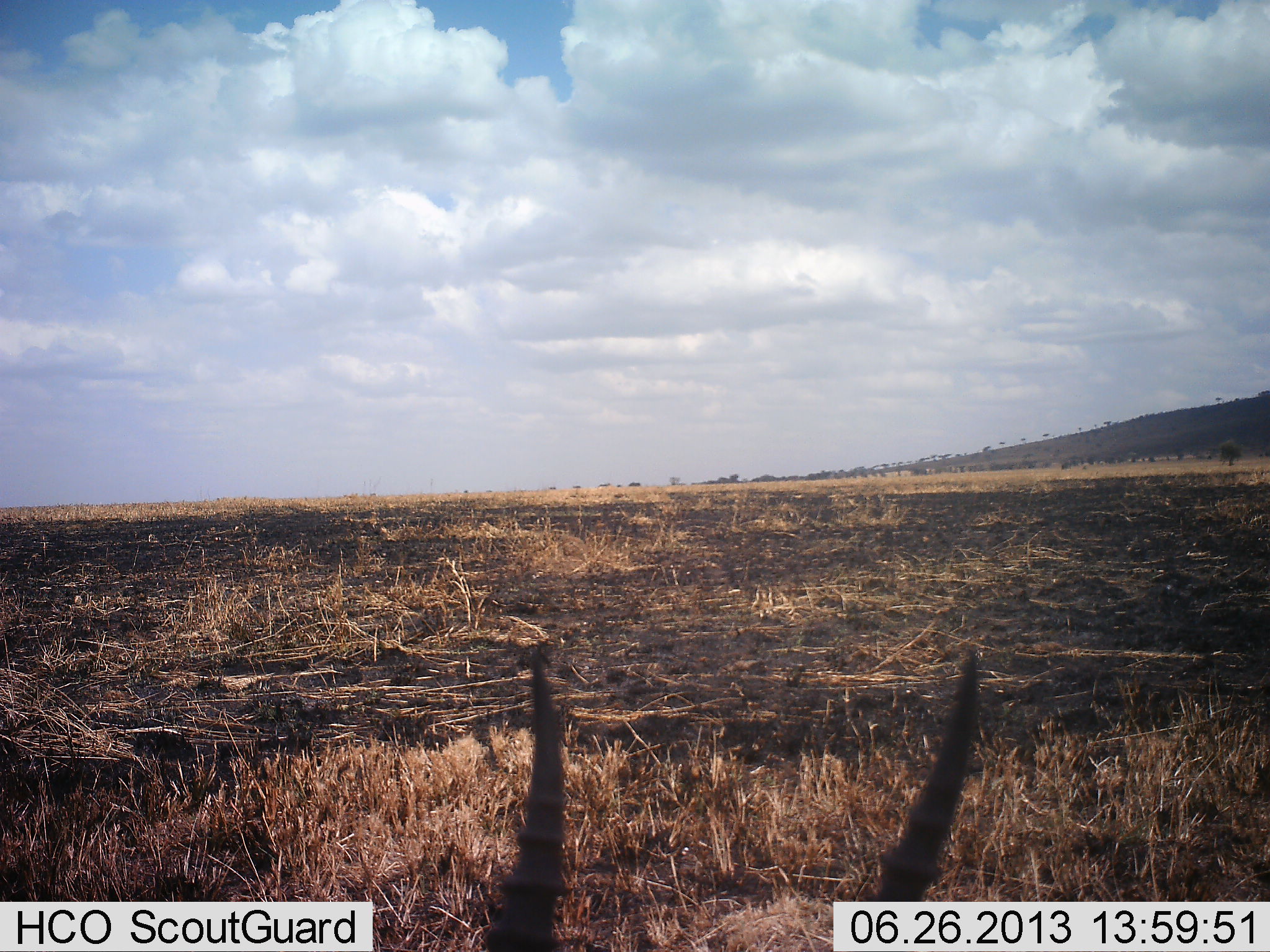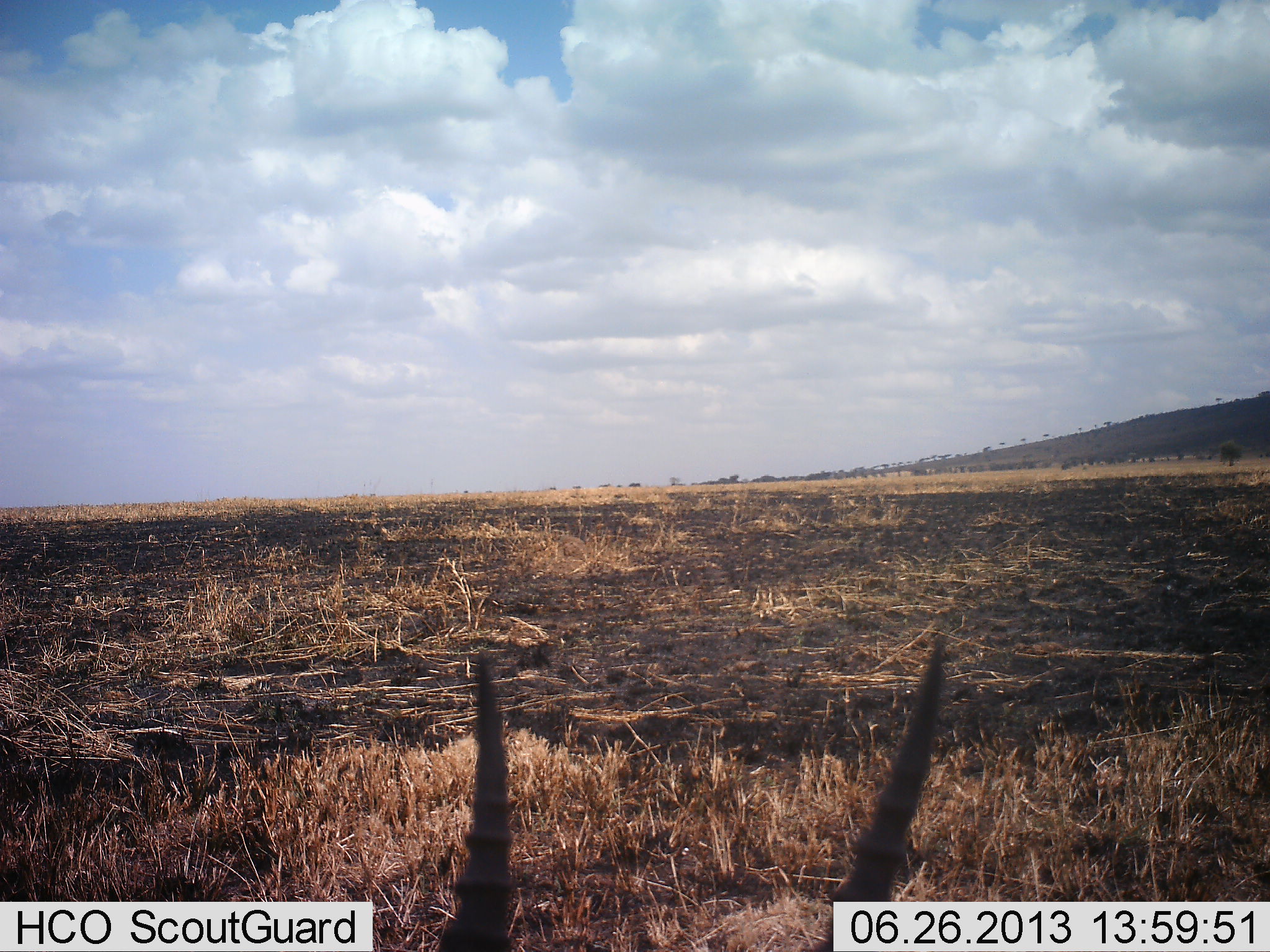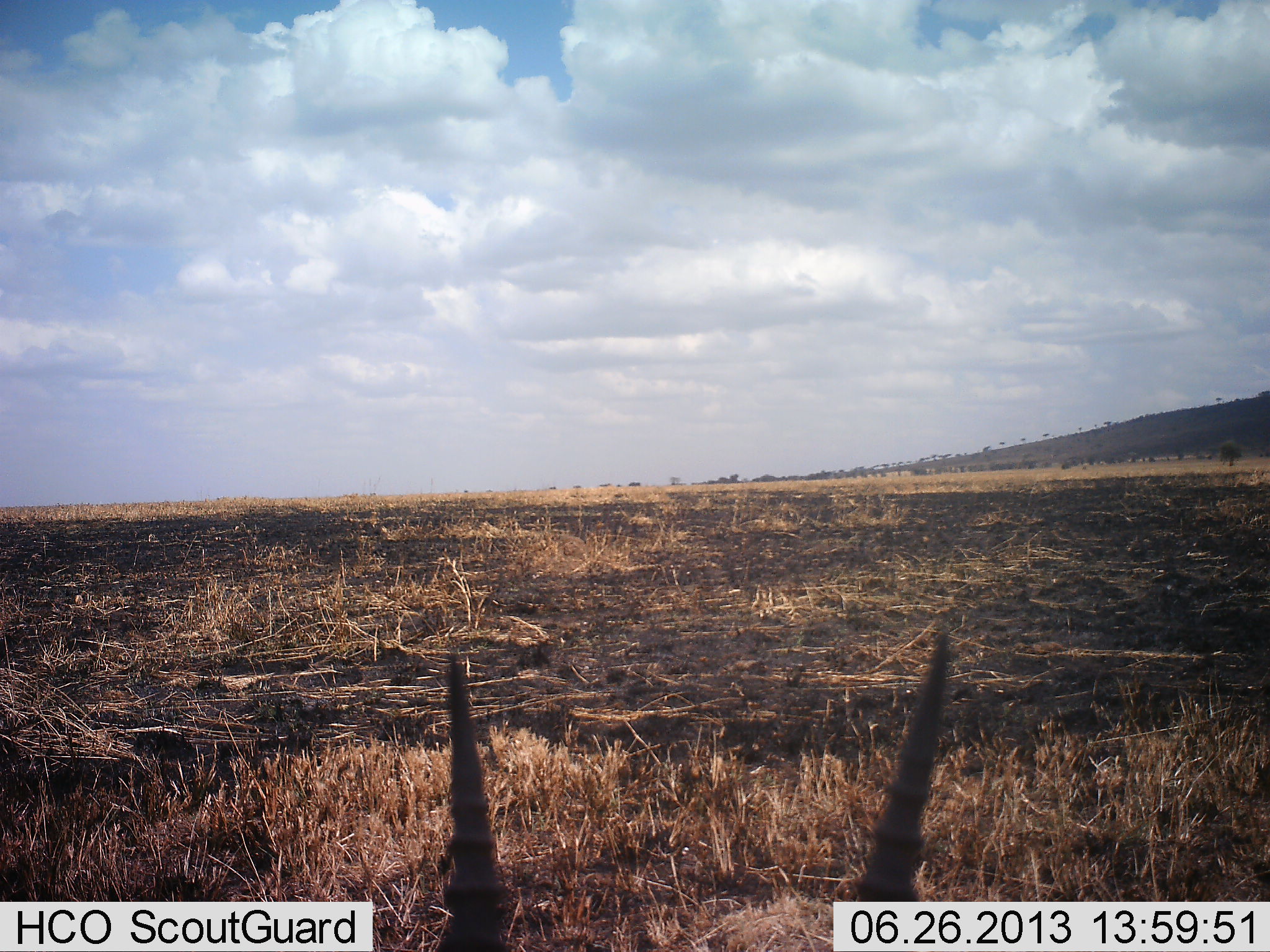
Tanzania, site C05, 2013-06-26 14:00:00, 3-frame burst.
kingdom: Animalia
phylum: Chordata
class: Mammalia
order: Artiodactyla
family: Bovidae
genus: Eudorcas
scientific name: Eudorcas thomsonii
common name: thomson's gazelle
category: gazellethomsons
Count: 1.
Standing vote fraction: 33%.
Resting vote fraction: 67%.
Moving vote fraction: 0%.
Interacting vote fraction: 0%.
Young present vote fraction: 0%.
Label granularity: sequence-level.